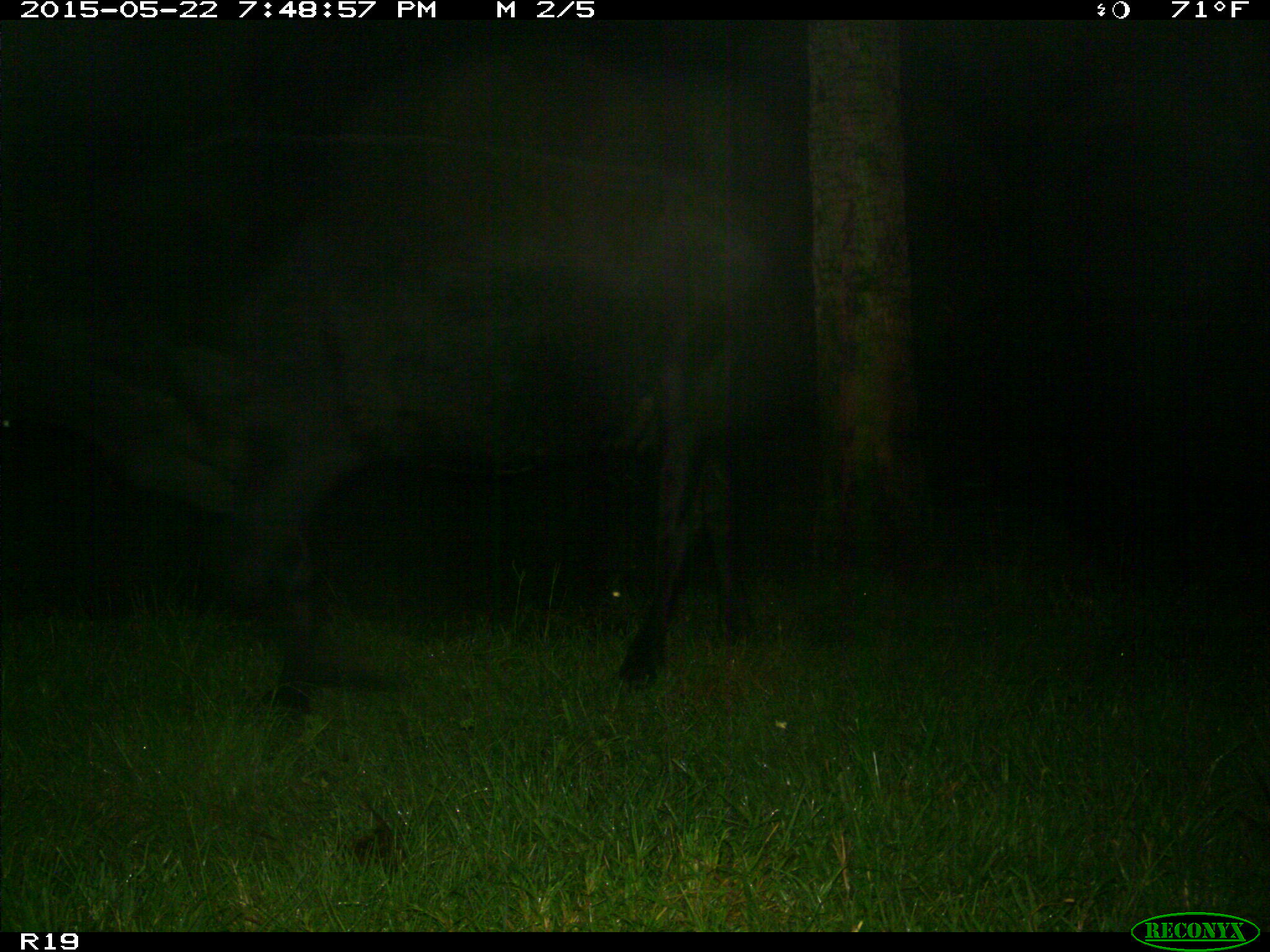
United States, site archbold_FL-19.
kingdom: Animalia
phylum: Chordata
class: Mammalia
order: Artiodactyla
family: Bovidae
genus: Bos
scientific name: Bos taurus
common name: domestic cow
Bos taurus (domestic cow).